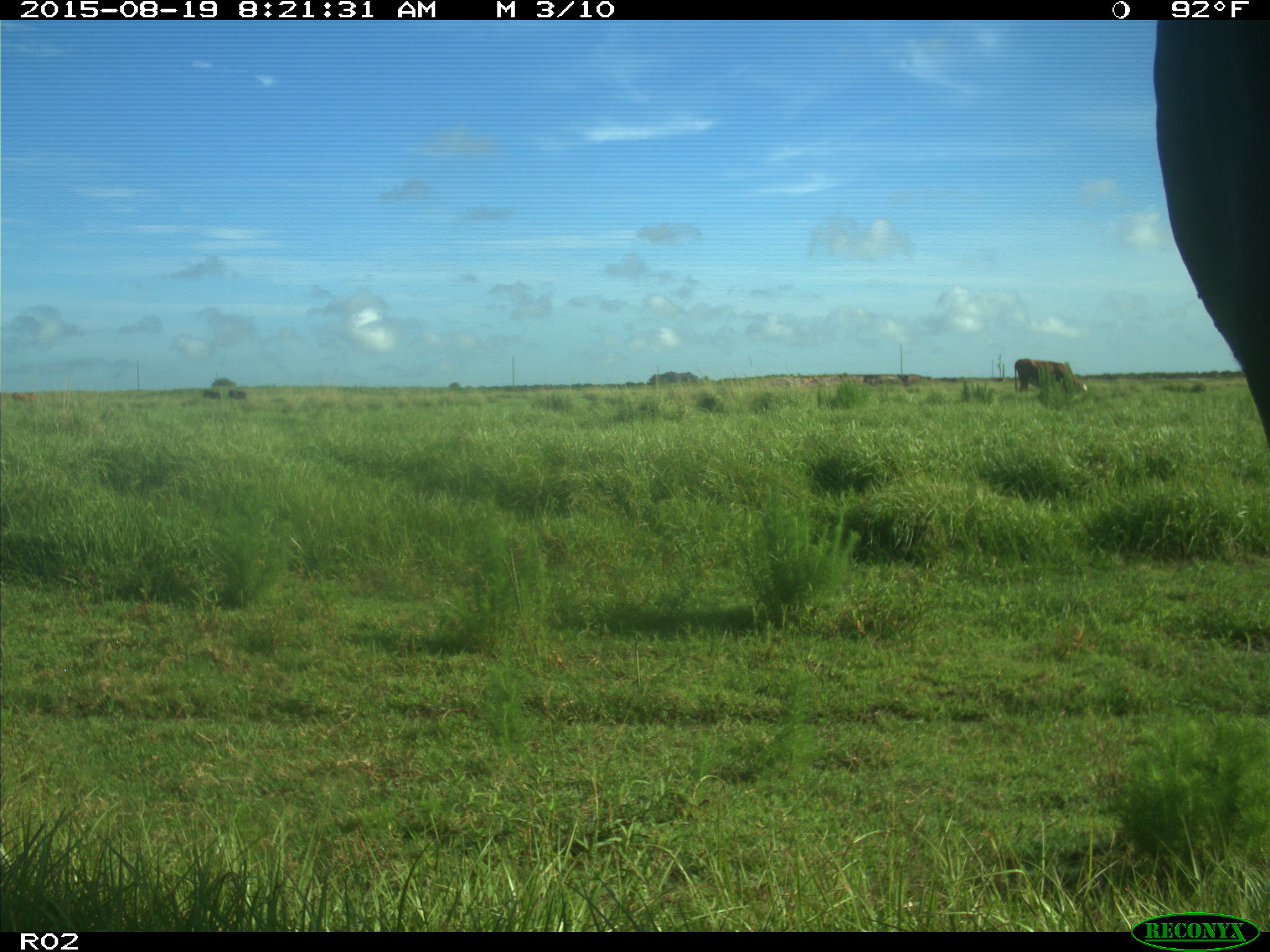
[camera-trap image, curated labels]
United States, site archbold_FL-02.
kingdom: Animalia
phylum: Chordata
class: Mammalia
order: Artiodactyla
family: Bovidae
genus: Bos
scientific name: Bos taurus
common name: domestic cow